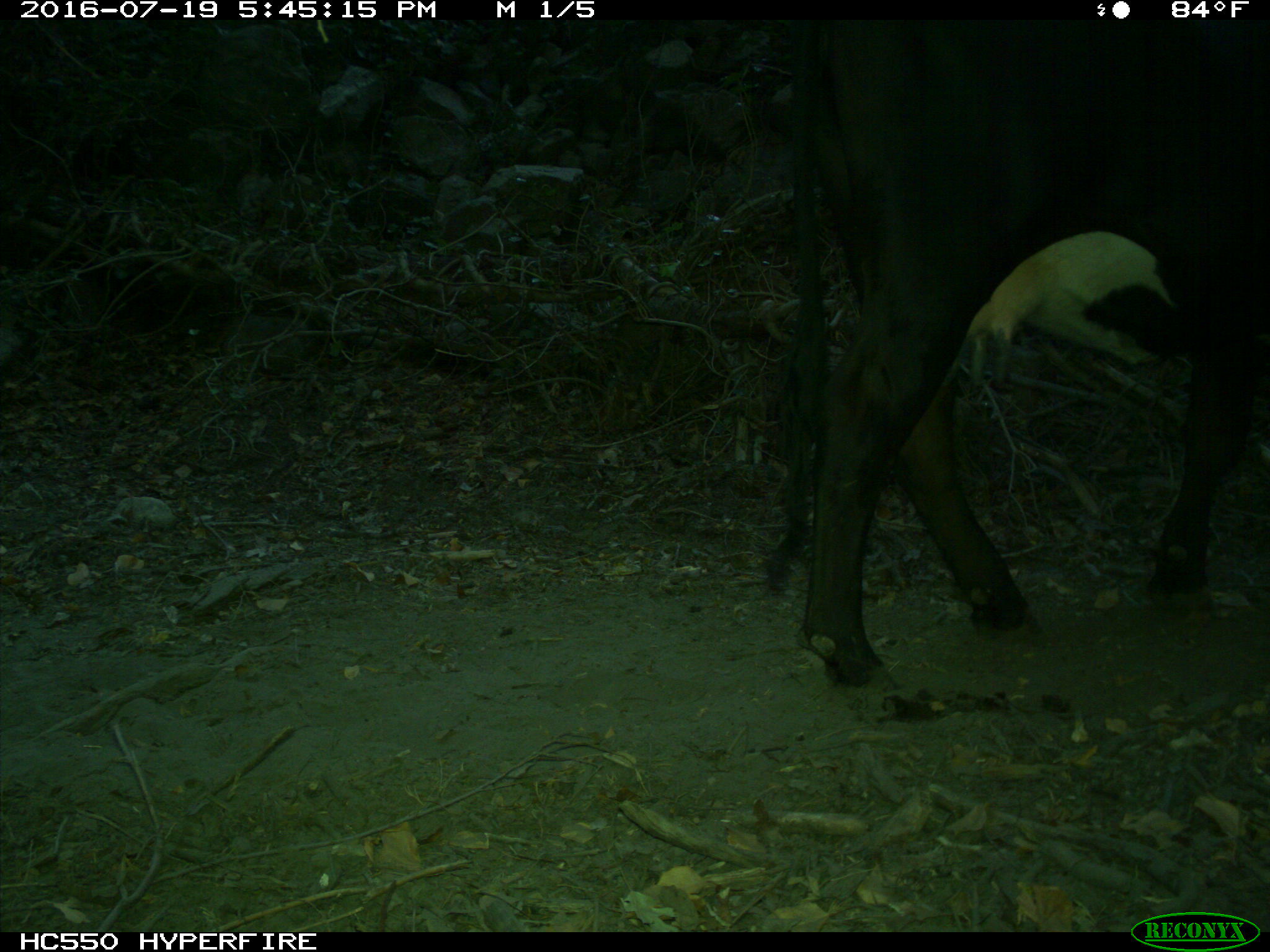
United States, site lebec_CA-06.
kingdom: Animalia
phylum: Chordata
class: Mammalia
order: Artiodactyla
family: Bovidae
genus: Bos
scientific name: Bos taurus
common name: domestic cow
Bos taurus (domestic cow).